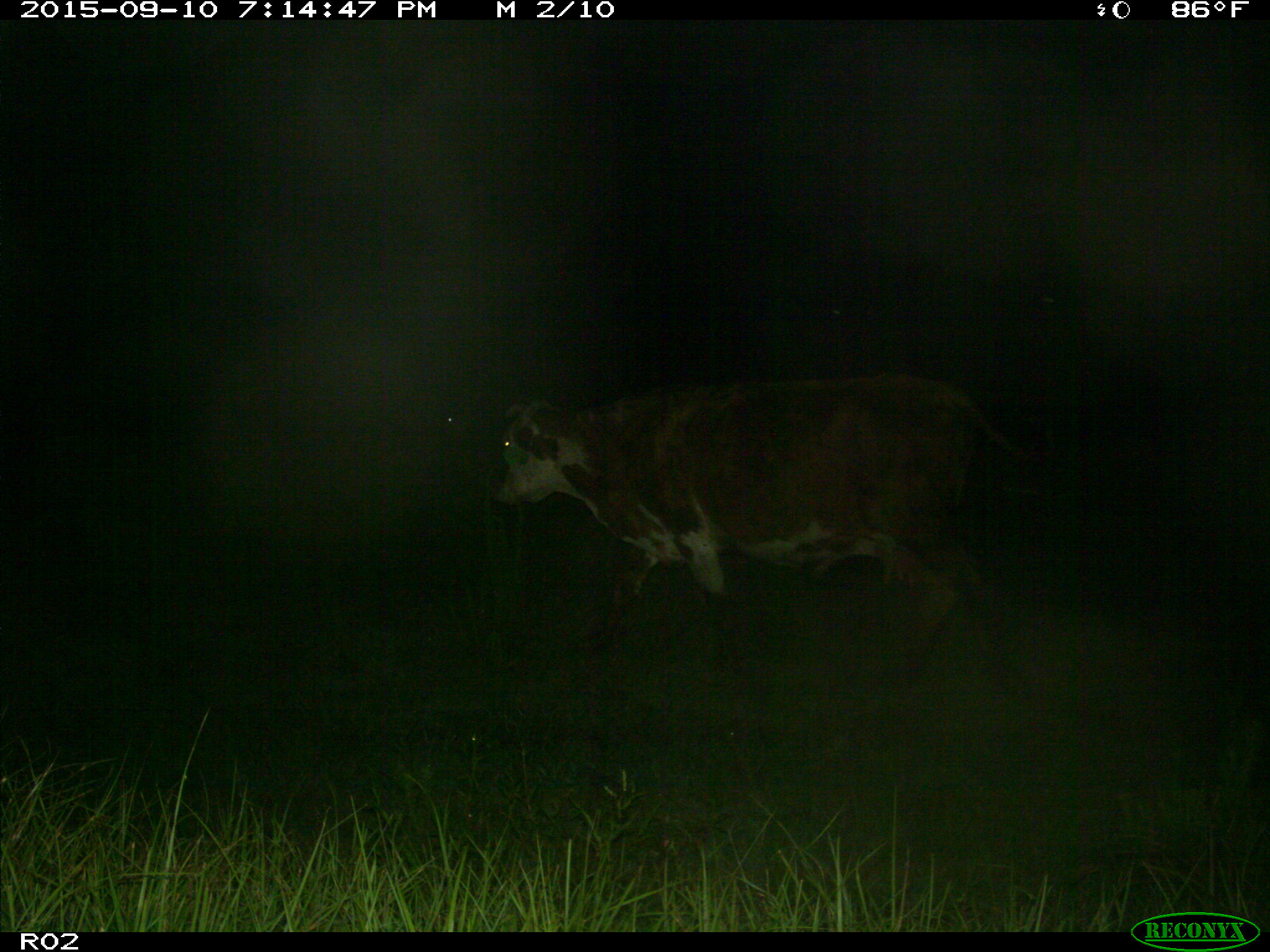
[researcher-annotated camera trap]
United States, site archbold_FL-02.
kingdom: Animalia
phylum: Chordata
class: Mammalia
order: Artiodactyla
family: Bovidae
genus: Bos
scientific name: Bos taurus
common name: domestic cow